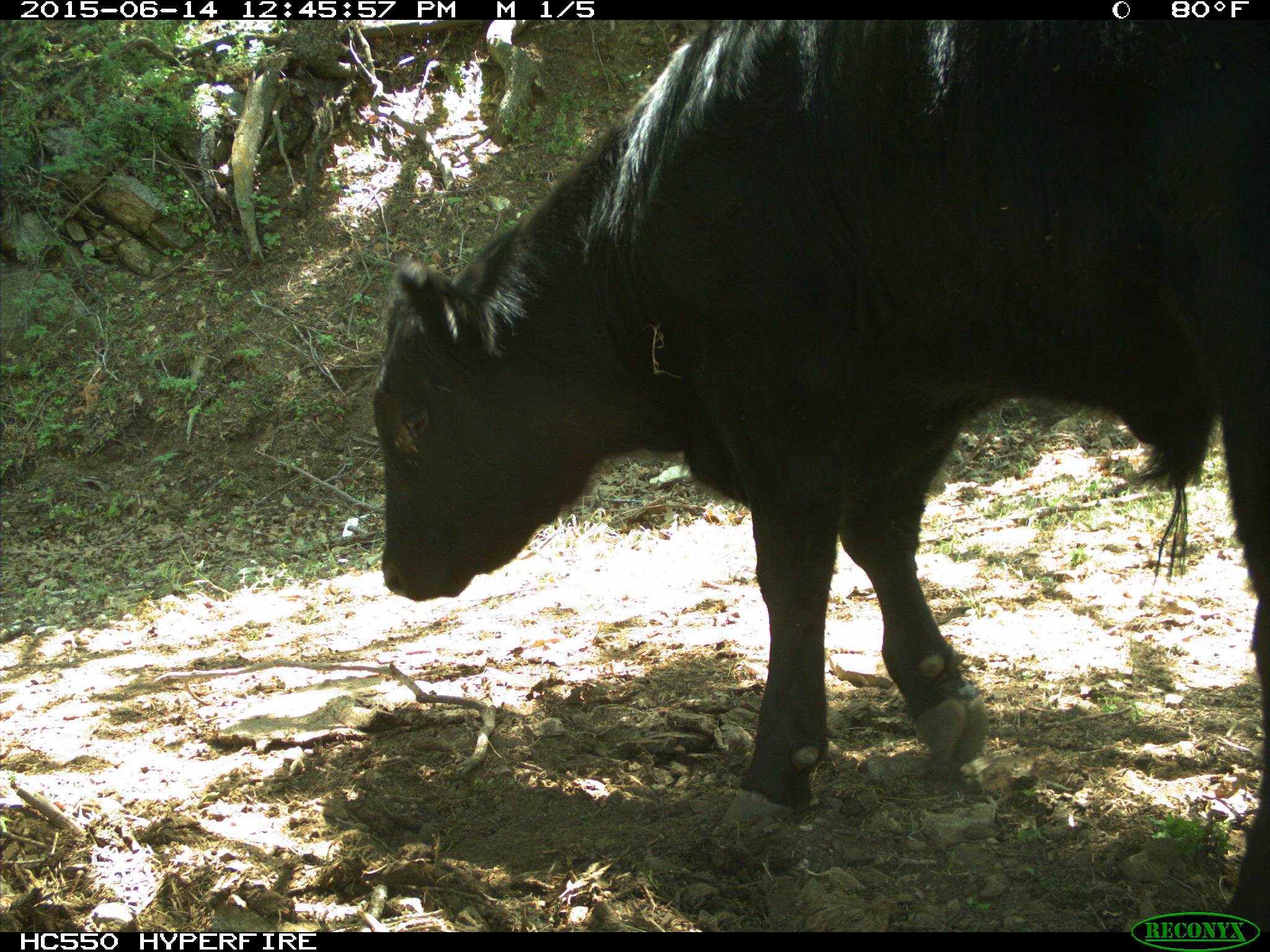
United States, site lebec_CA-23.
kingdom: Animalia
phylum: Chordata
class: Mammalia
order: Artiodactyla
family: Bovidae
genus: Bos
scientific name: Bos taurus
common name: domestic cow